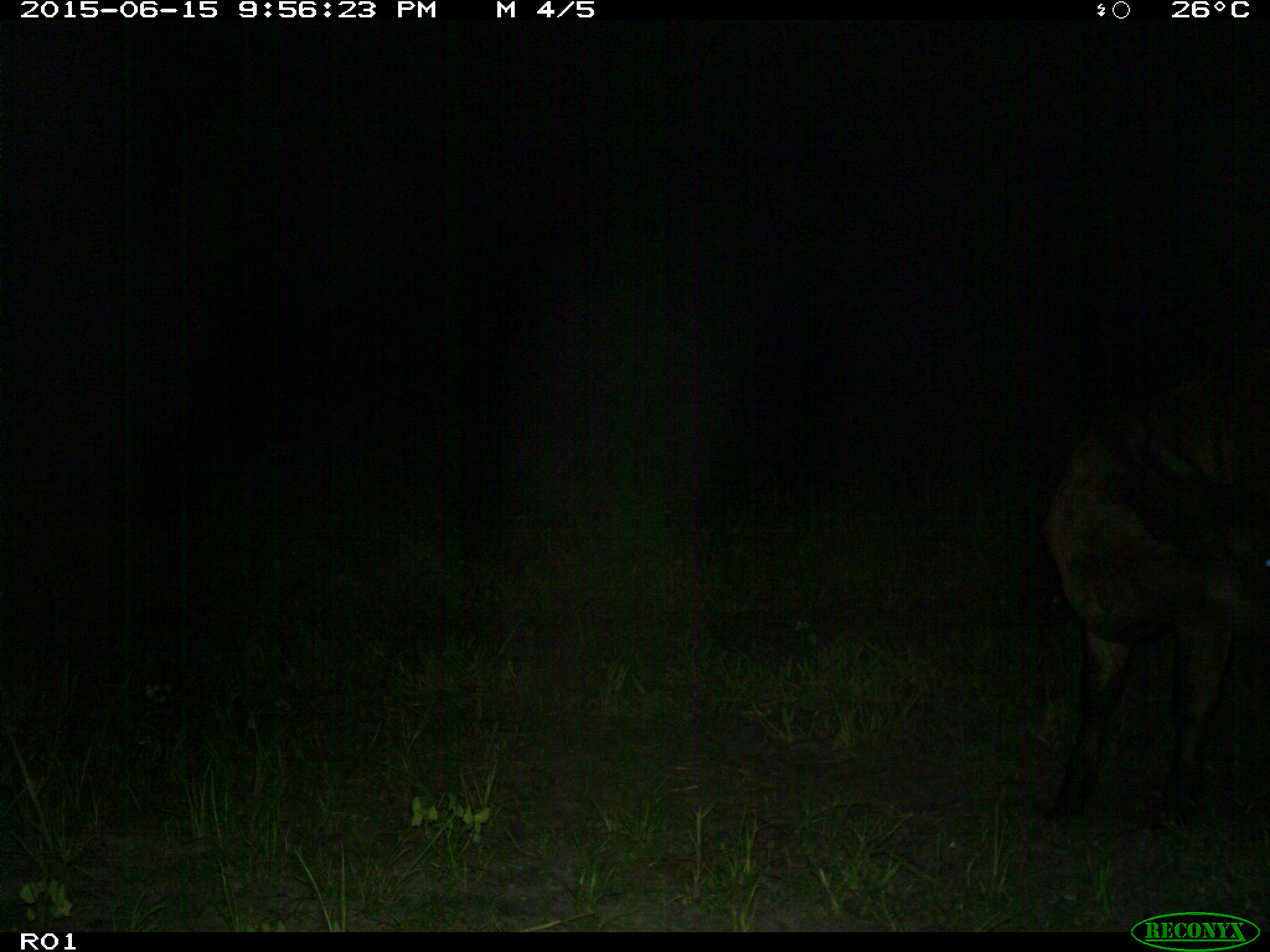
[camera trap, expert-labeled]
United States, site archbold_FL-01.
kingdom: Animalia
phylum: Chordata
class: Mammalia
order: Artiodactyla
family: Bovidae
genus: Bos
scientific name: Bos taurus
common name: domestic cow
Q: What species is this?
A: Bos taurus (domestic cow).